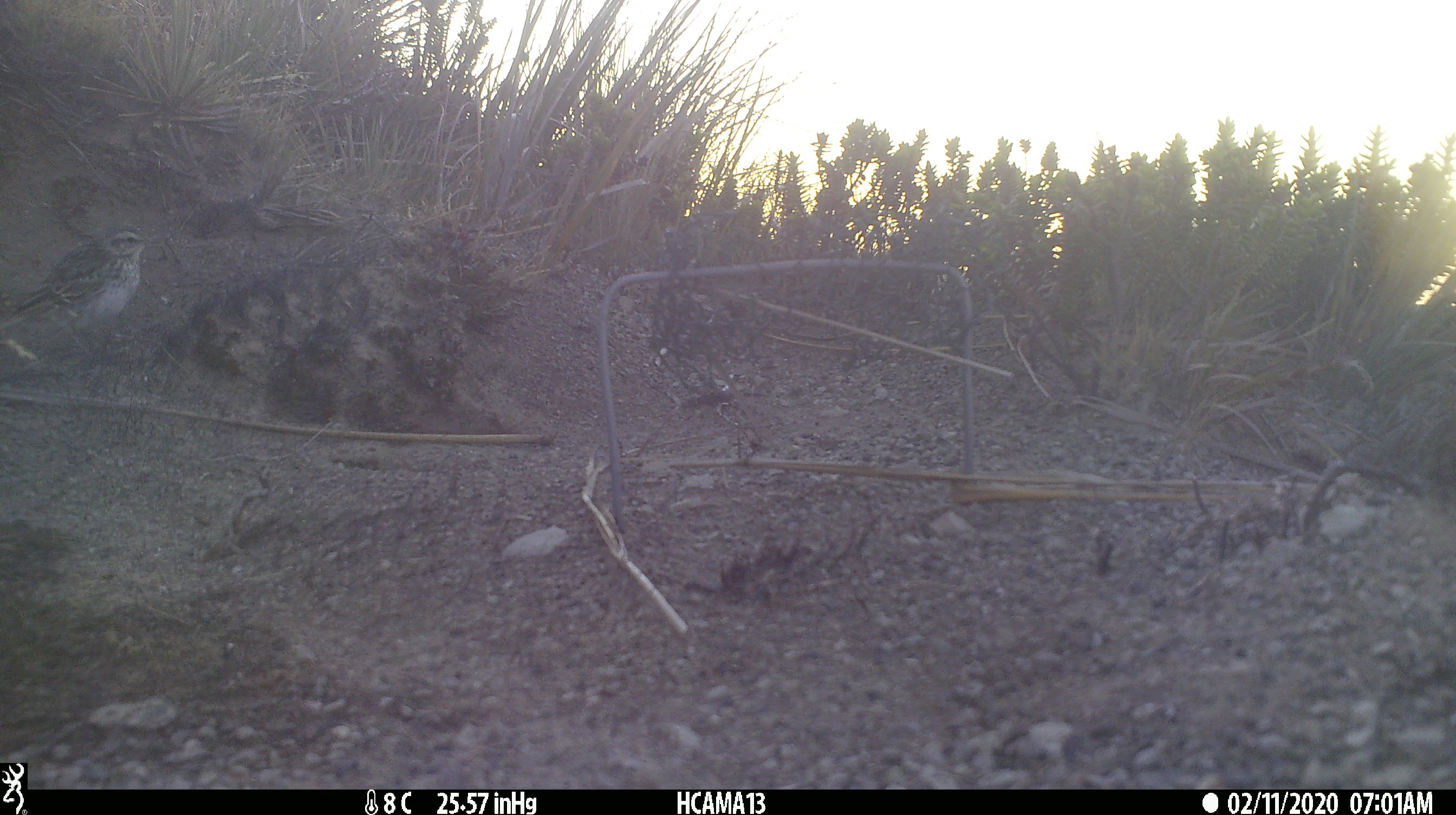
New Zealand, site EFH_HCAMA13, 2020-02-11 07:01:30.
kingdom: Animalia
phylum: Chordata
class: Aves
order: Passeriformes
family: Motacillidae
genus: Anthus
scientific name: Anthus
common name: pipit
Pipit (Anthus).